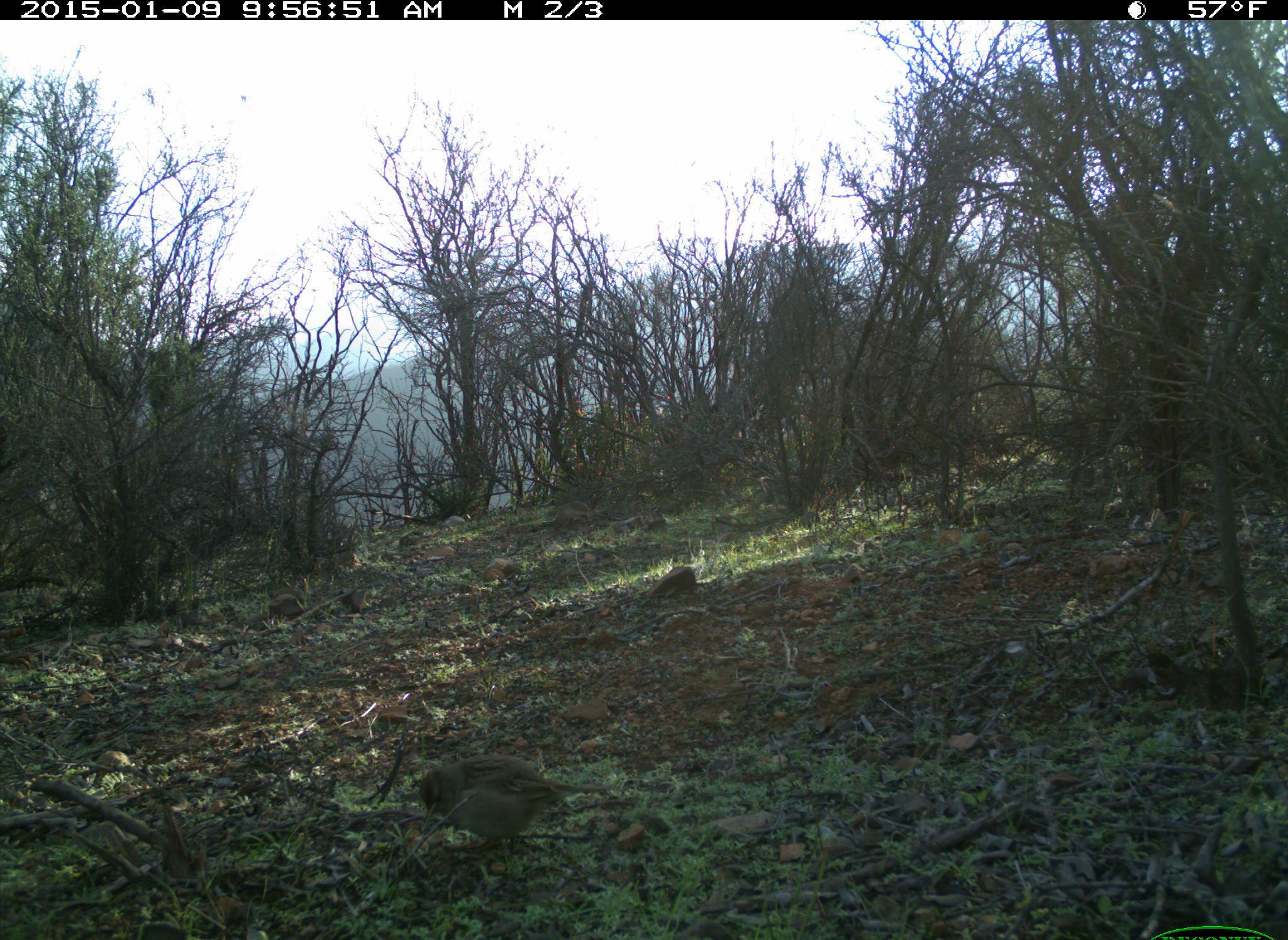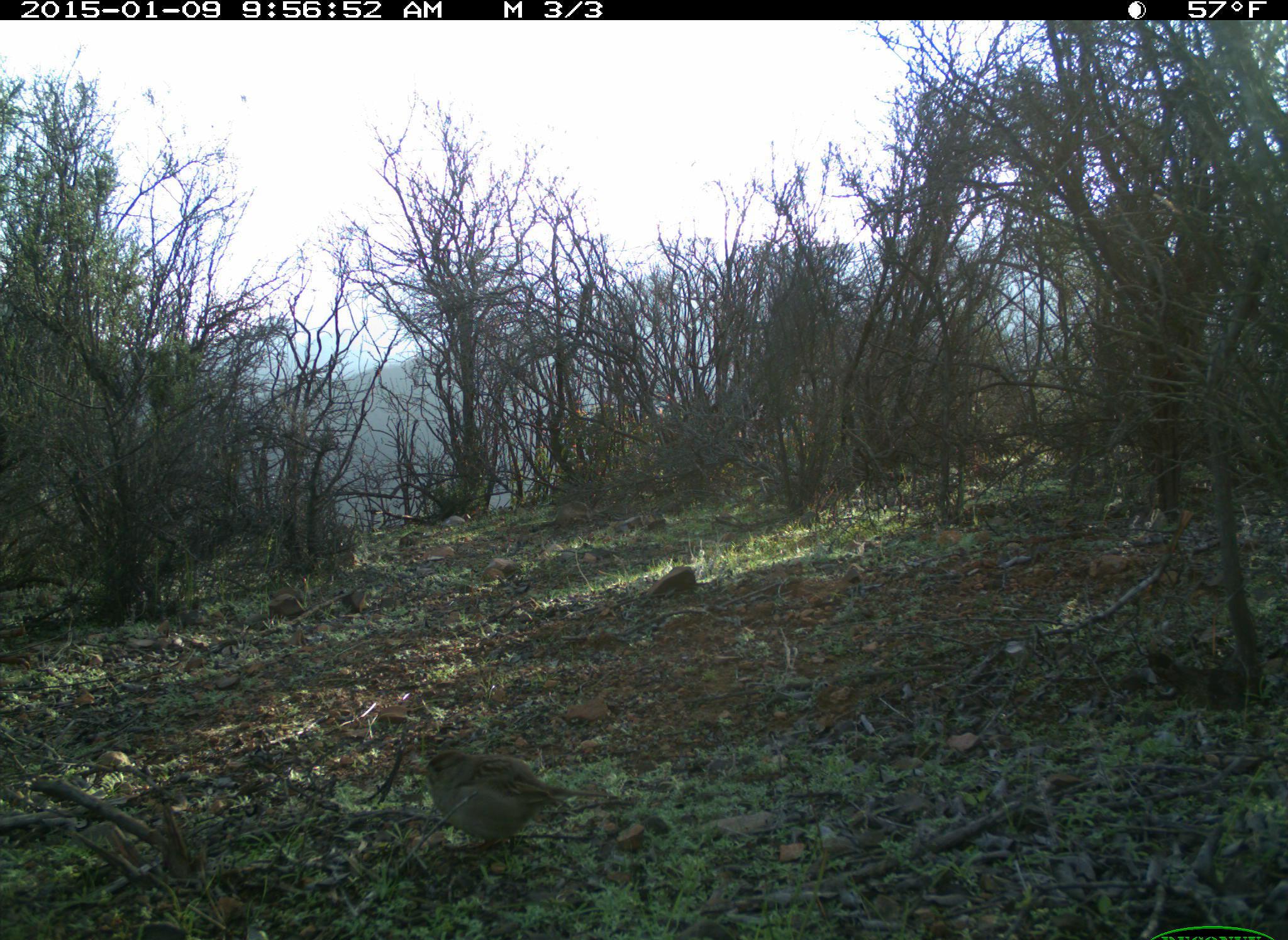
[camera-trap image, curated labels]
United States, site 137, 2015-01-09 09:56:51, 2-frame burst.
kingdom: Animalia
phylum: Chordata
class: Aves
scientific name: Aves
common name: bird